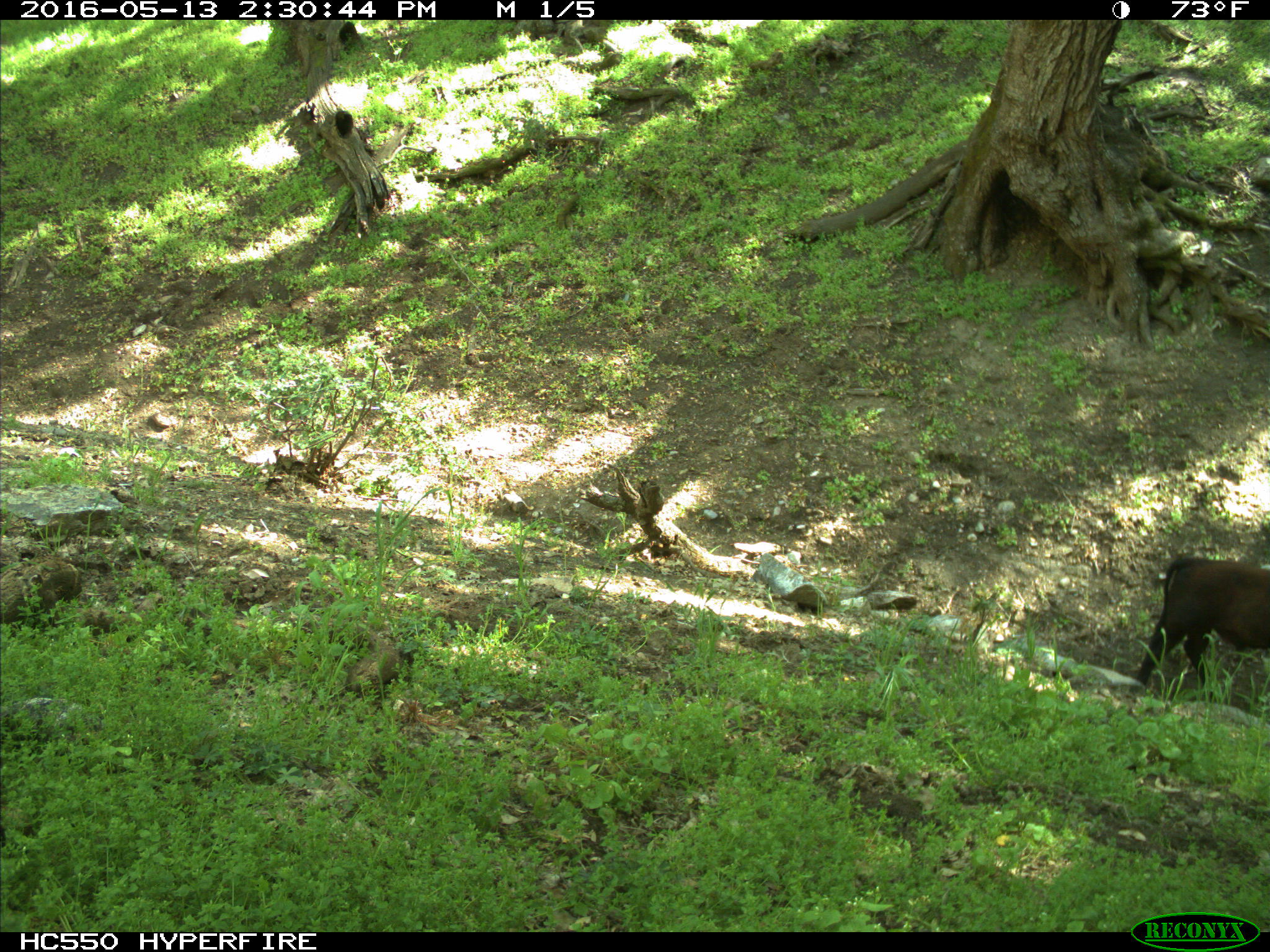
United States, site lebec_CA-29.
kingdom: Animalia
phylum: Chordata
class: Mammalia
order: Artiodactyla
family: Bovidae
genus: Bos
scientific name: Bos taurus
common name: domestic cow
Bos taurus (domestic cow).